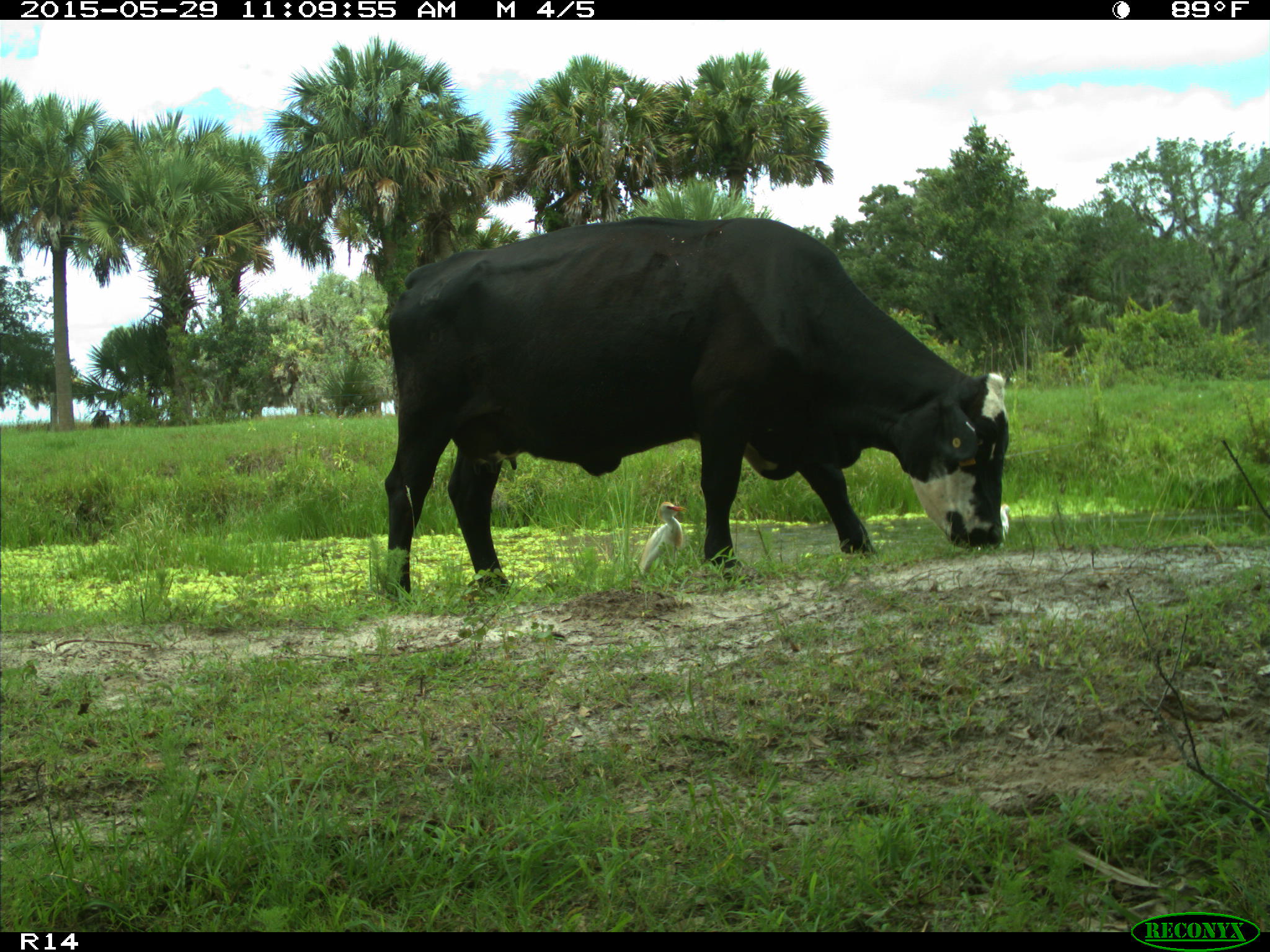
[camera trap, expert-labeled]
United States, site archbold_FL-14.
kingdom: Animalia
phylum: Chordata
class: Mammalia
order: Artiodactyla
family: Bovidae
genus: Bos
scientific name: Bos taurus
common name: domestic cow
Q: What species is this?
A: Bos taurus (domestic cow).